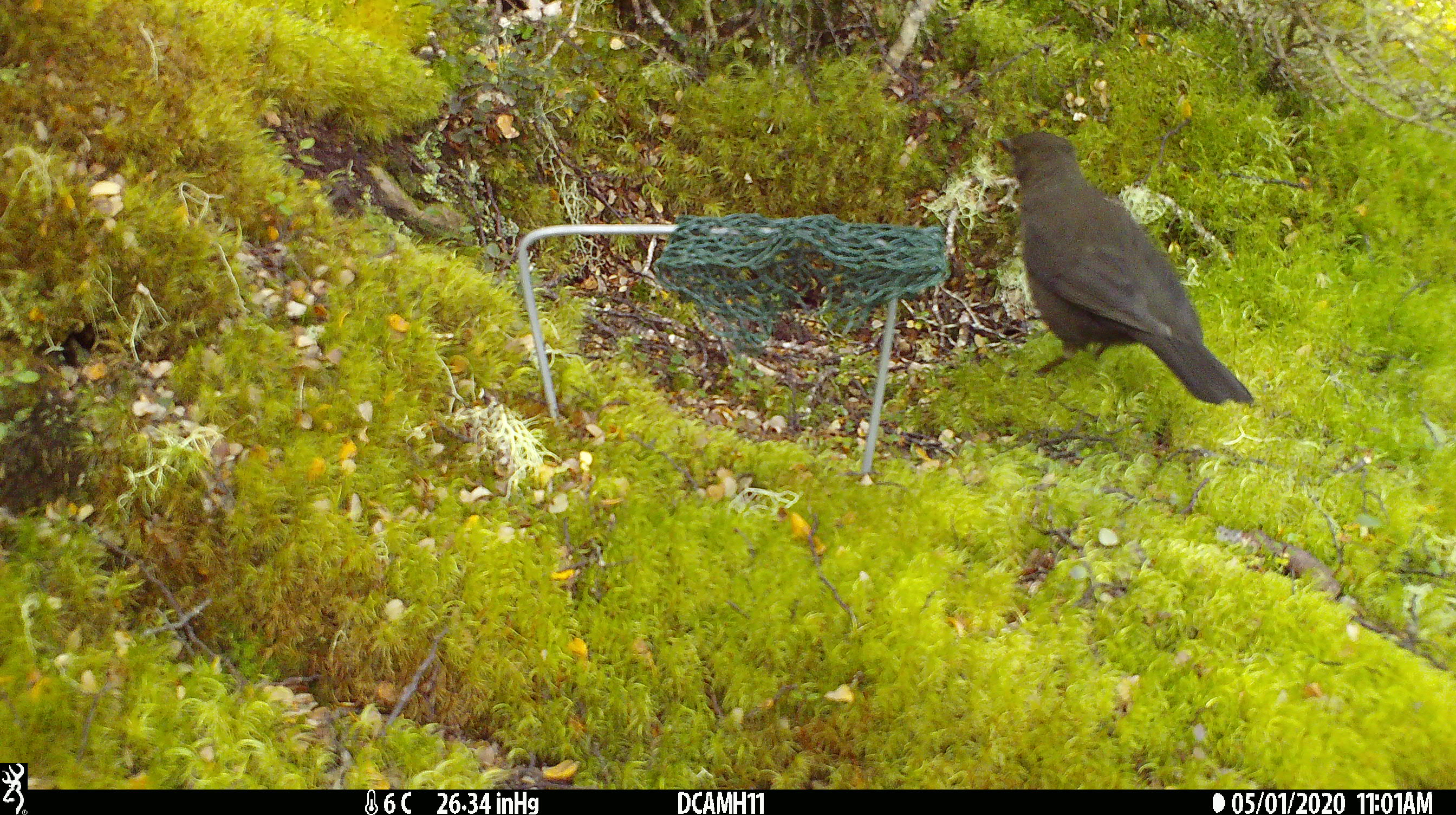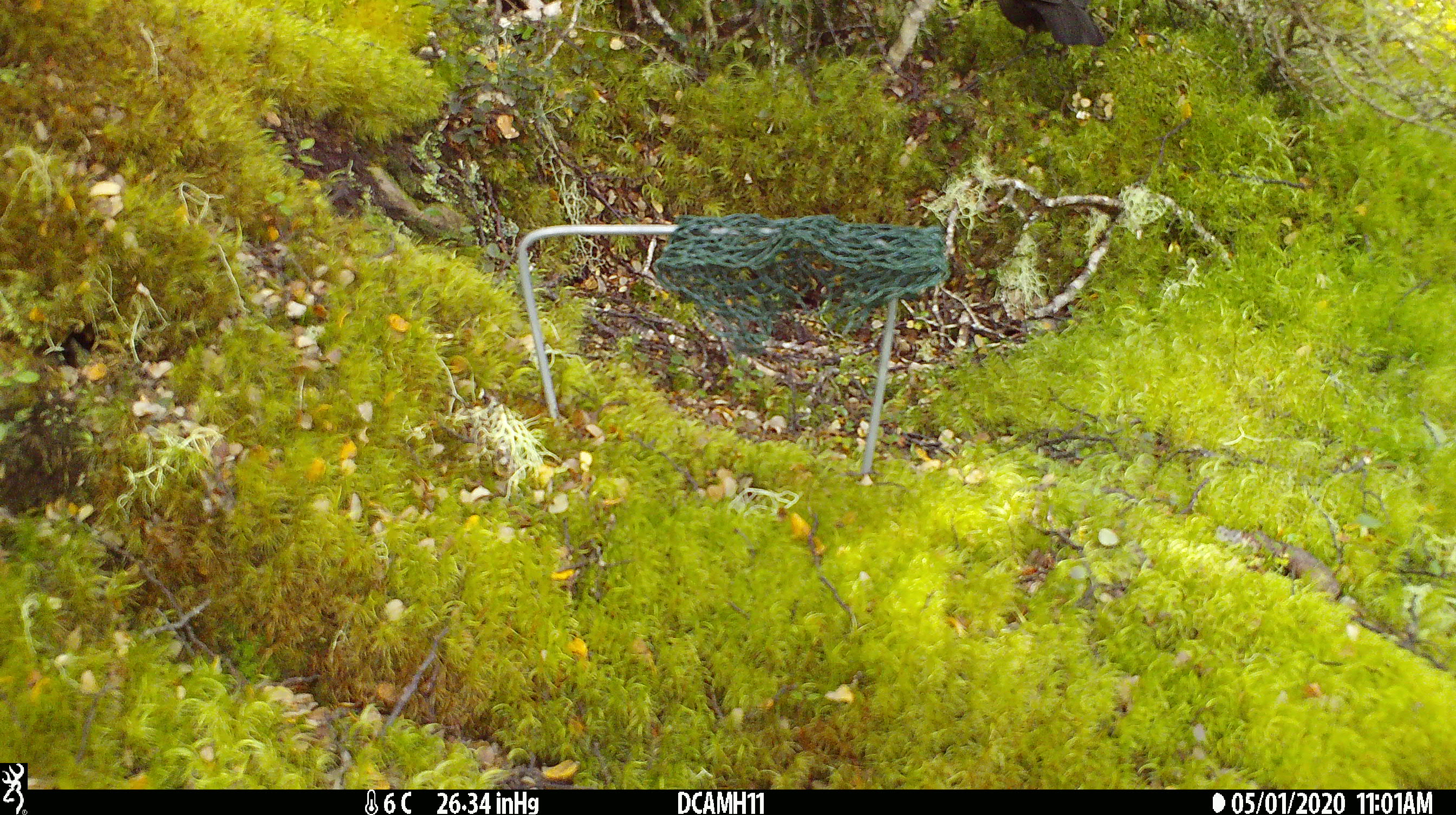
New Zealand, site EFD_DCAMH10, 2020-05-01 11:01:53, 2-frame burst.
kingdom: Animalia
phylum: Chordata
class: Aves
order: Passeriformes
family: Turdidae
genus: Turdus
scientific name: Turdus merula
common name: eurasian blackbird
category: blackbird